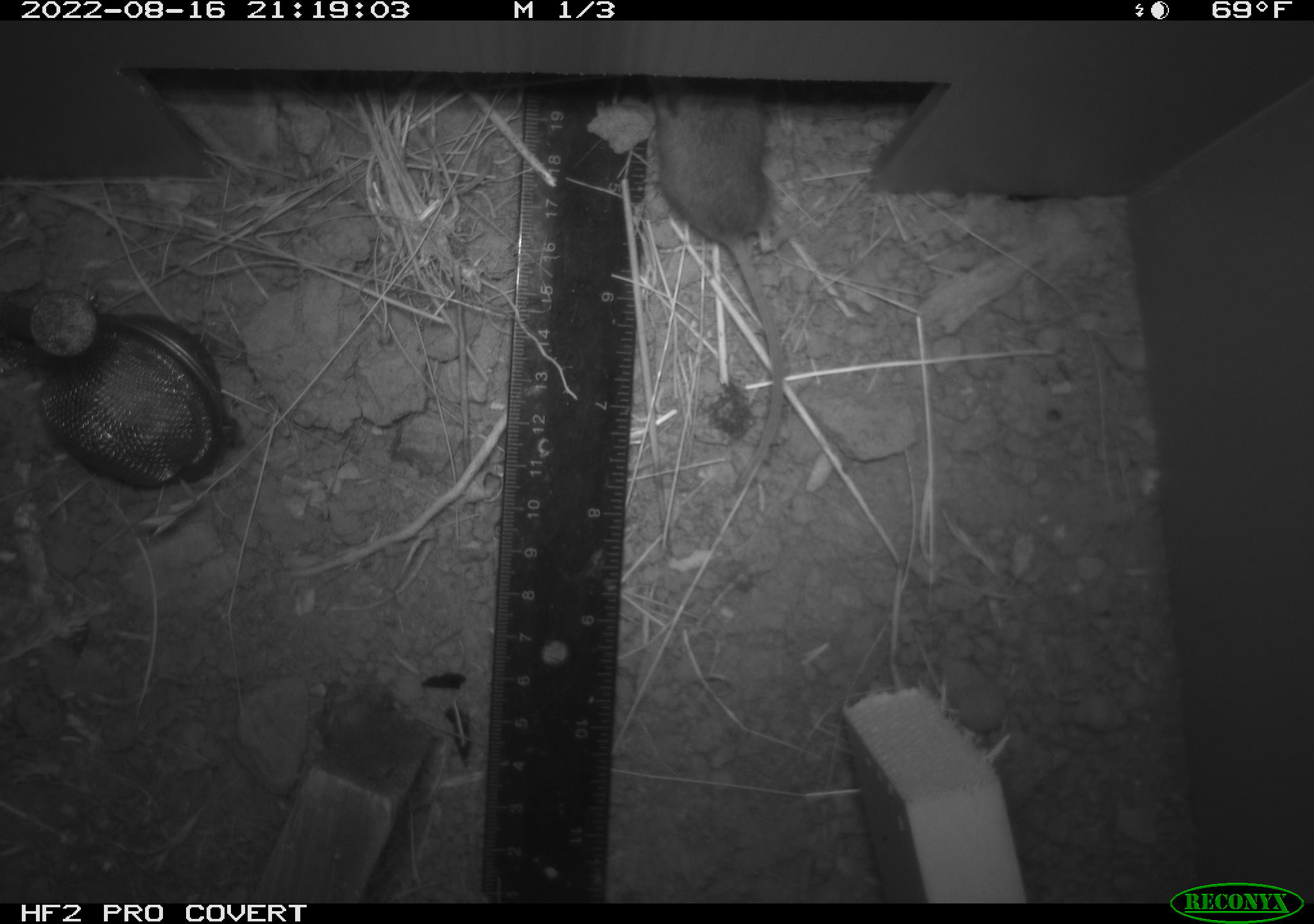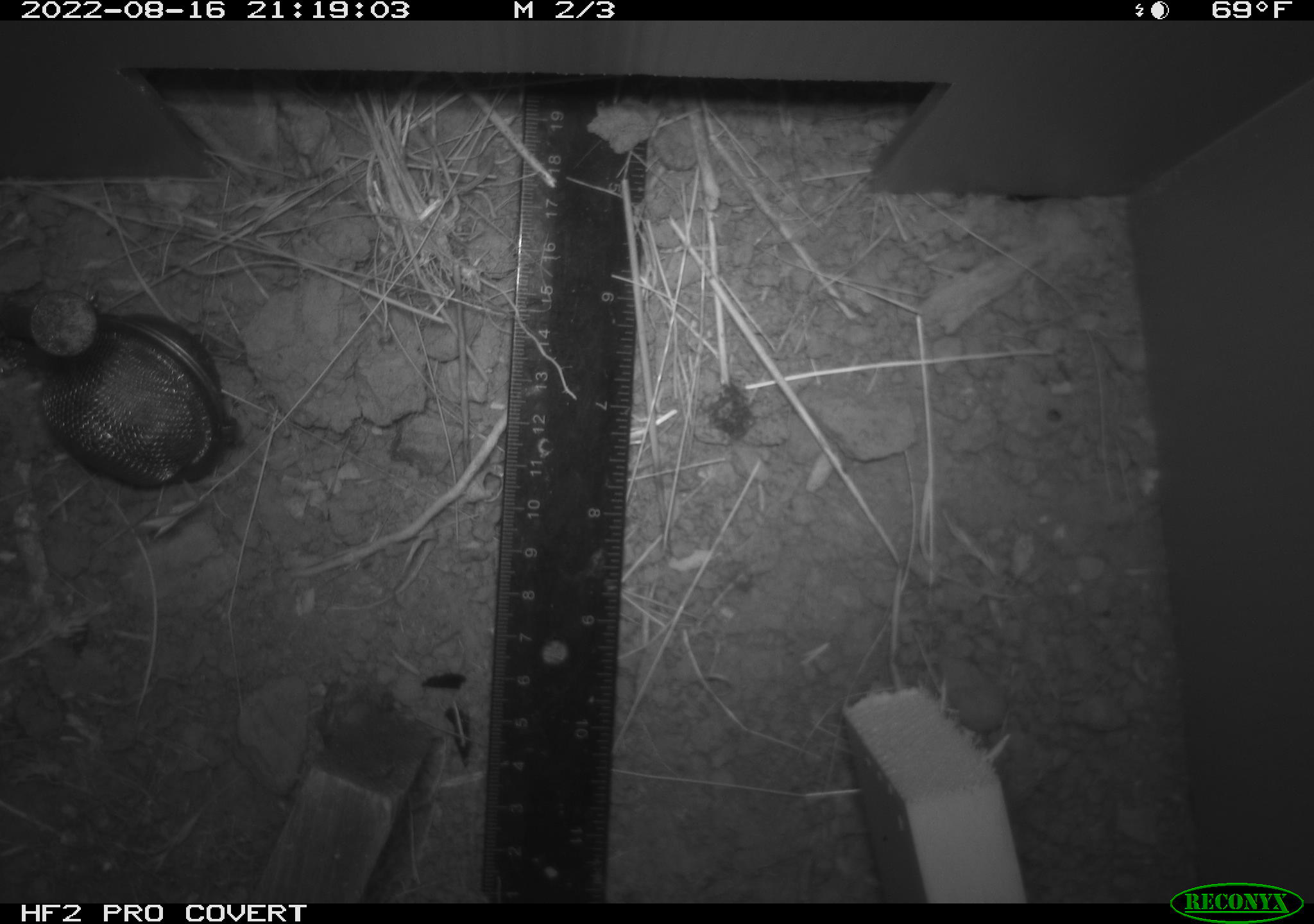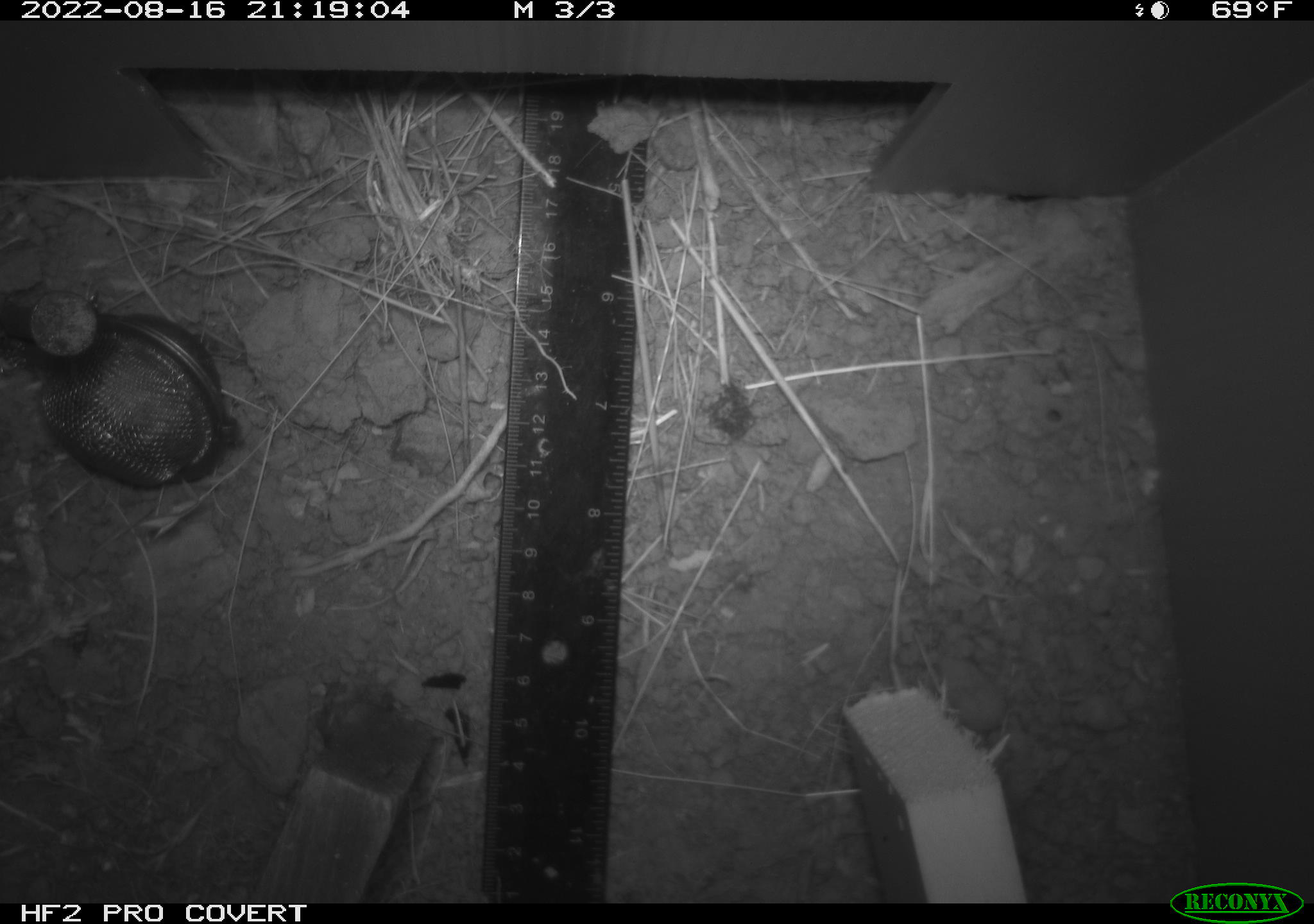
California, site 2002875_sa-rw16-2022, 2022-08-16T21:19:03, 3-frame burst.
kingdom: Animalia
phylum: Chordata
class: Mammalia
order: Rodentia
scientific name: Rodentia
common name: mouse species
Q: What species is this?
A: Mouse species (Rodentia).